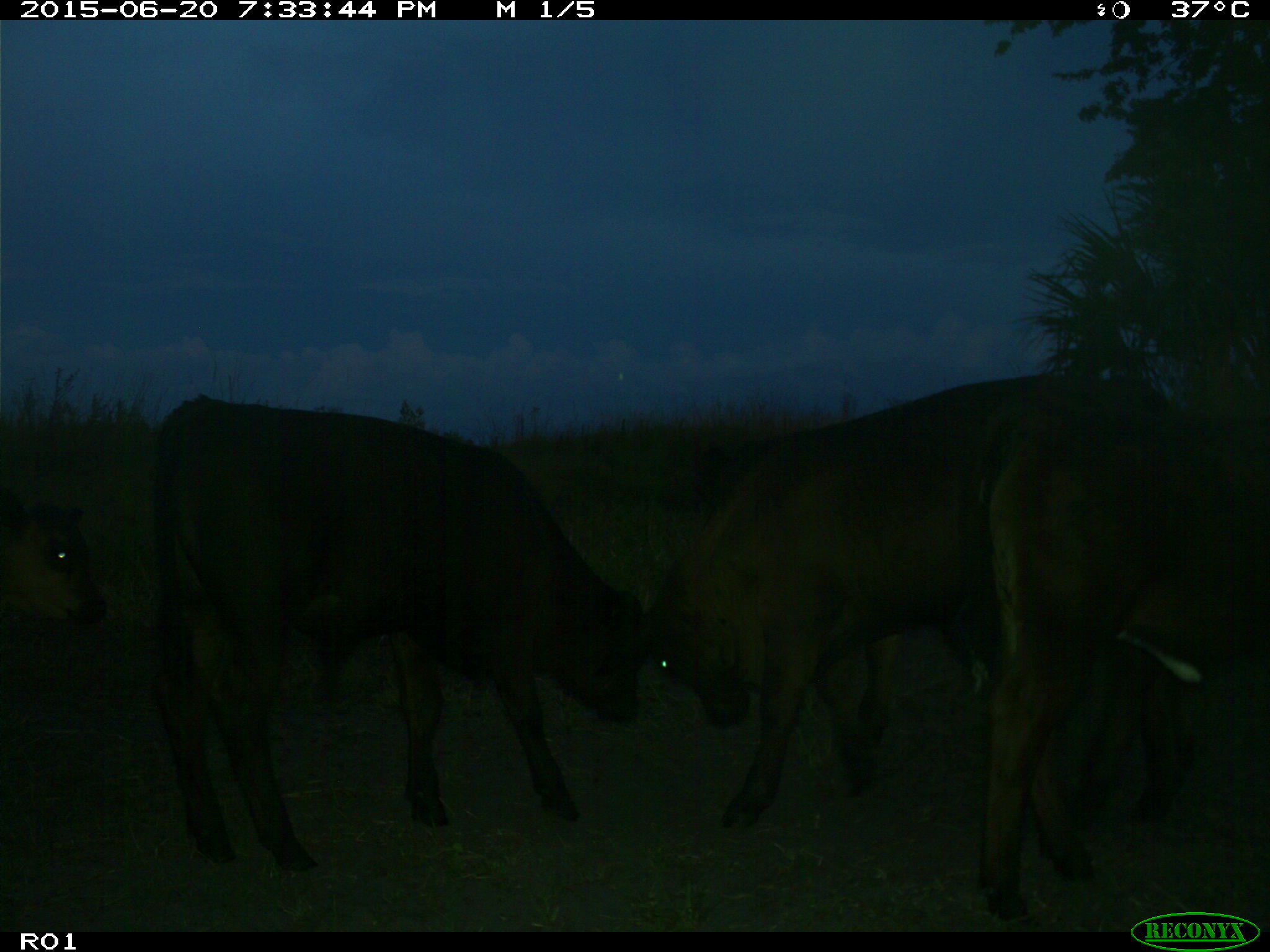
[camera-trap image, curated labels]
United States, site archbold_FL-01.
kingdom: Animalia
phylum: Chordata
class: Mammalia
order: Artiodactyla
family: Bovidae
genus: Bos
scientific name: Bos taurus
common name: domestic cow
Bos taurus (domestic cow).